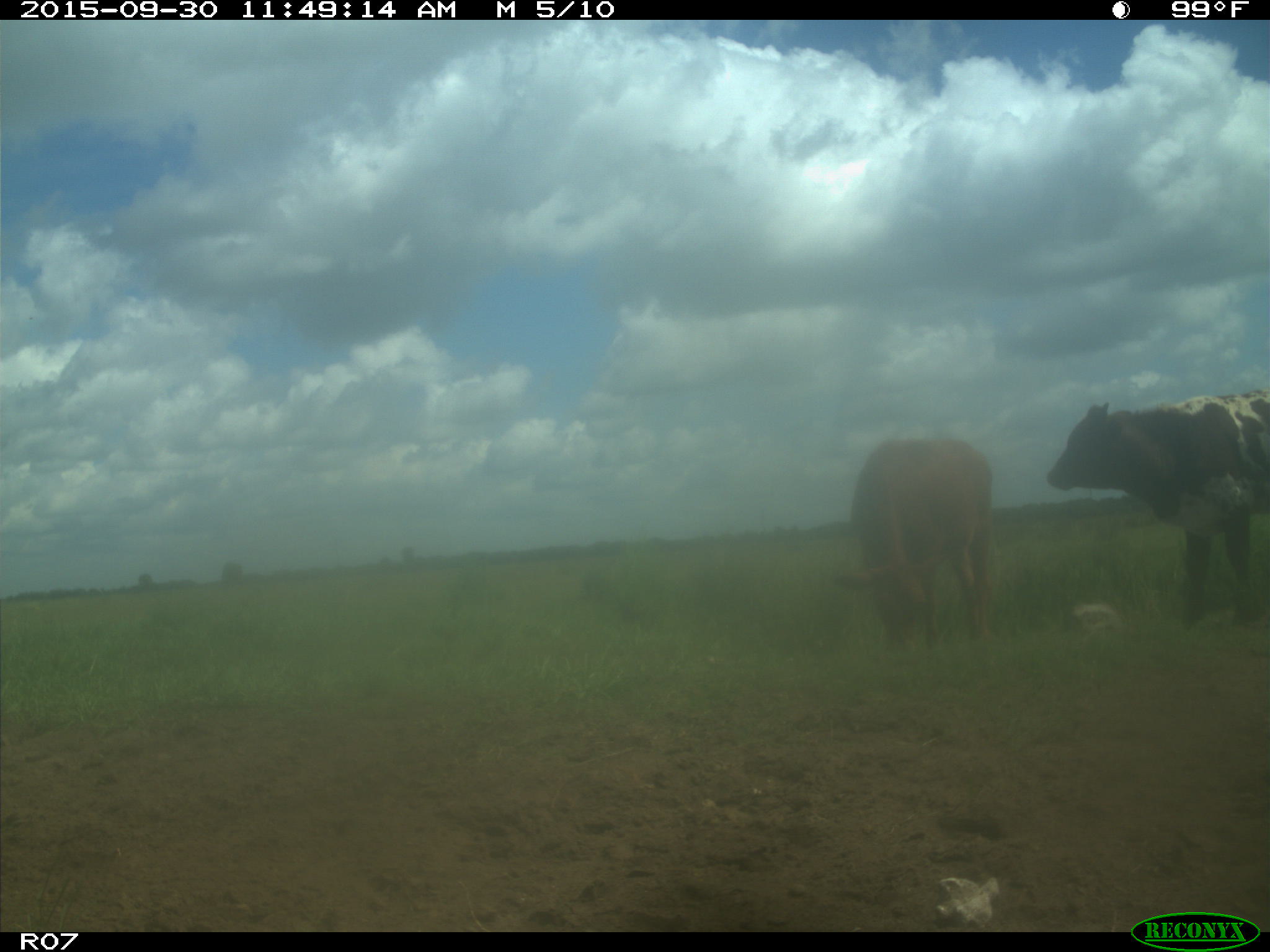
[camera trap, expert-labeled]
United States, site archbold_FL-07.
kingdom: Animalia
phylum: Chordata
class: Mammalia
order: Artiodactyla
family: Bovidae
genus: Bos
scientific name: Bos taurus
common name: domestic cow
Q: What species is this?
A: Bos taurus (domestic cow).